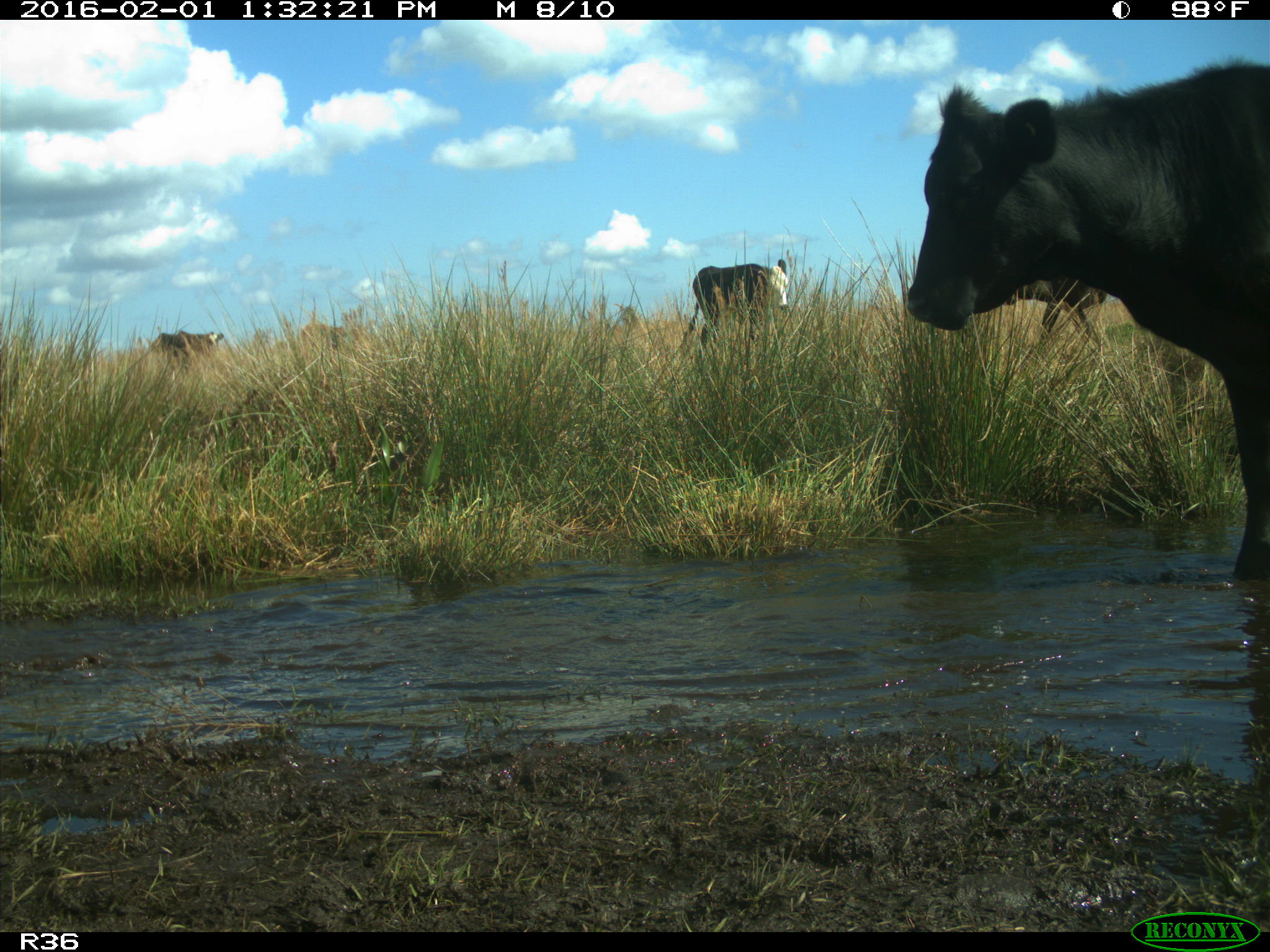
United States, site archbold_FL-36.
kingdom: Animalia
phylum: Chordata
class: Mammalia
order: Artiodactyla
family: Bovidae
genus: Bos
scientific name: Bos taurus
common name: domestic cow